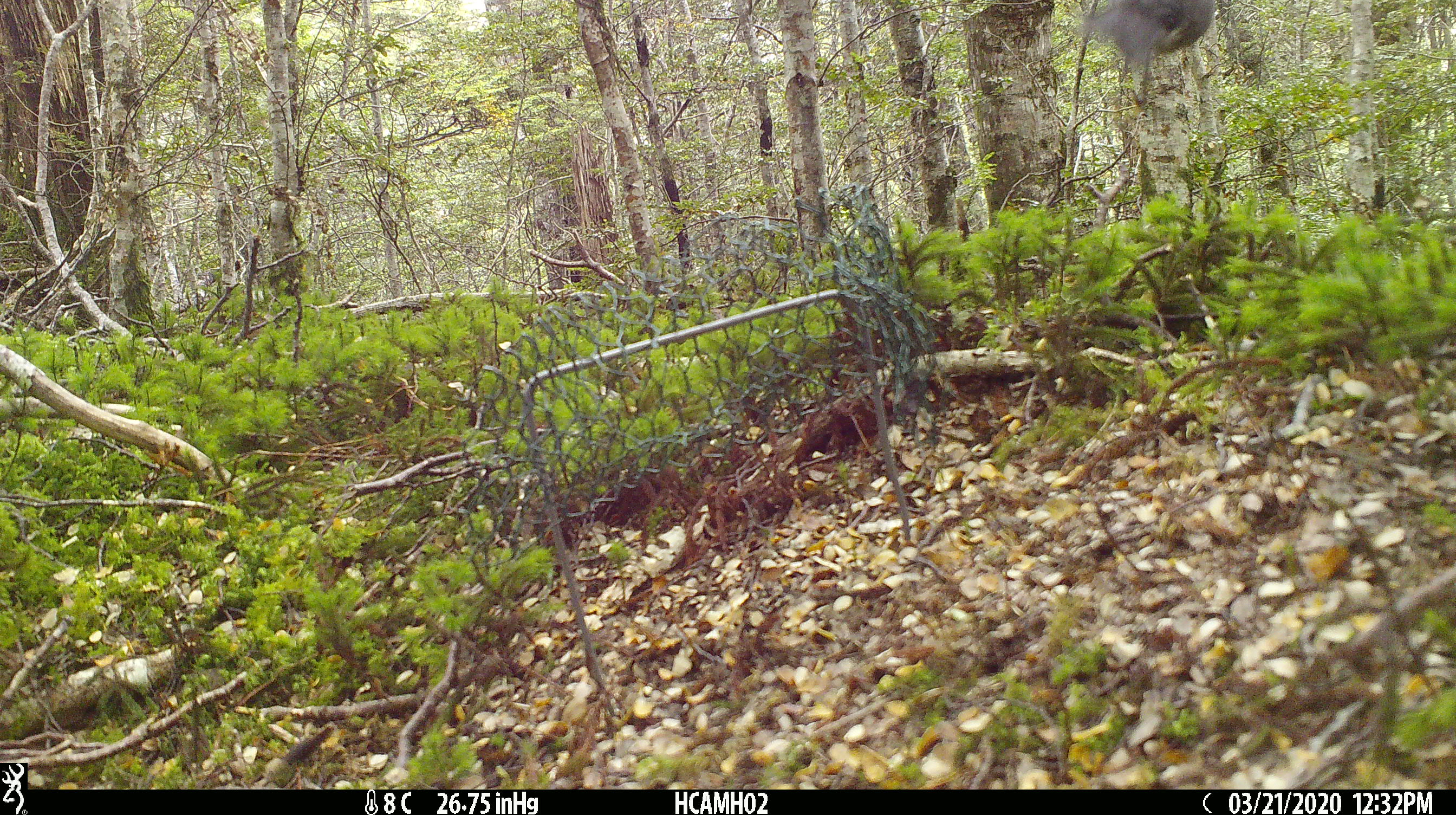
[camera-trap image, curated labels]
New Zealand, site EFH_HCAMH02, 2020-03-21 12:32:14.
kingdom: Animalia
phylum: Chordata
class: Aves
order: Passeriformes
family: Petroicidae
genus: Petroica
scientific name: Petroica australis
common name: new zealand robin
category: robin